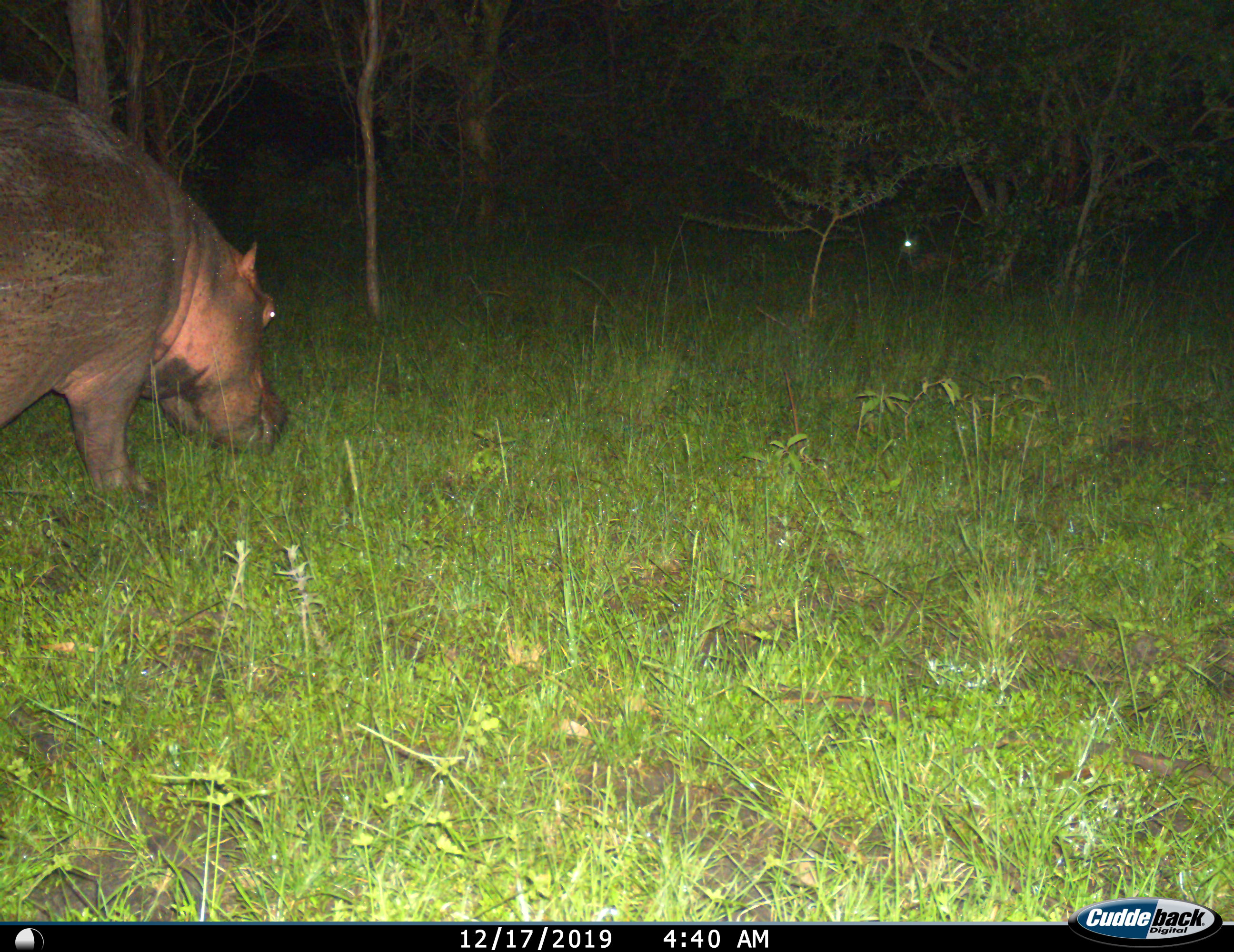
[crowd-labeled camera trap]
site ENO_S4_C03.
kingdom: Animalia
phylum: Chordata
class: Mammalia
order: Artiodactyla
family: Hippopotamidae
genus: Hippopotamus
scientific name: Hippopotamus amphibius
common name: hippopotamus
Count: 1.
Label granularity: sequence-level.